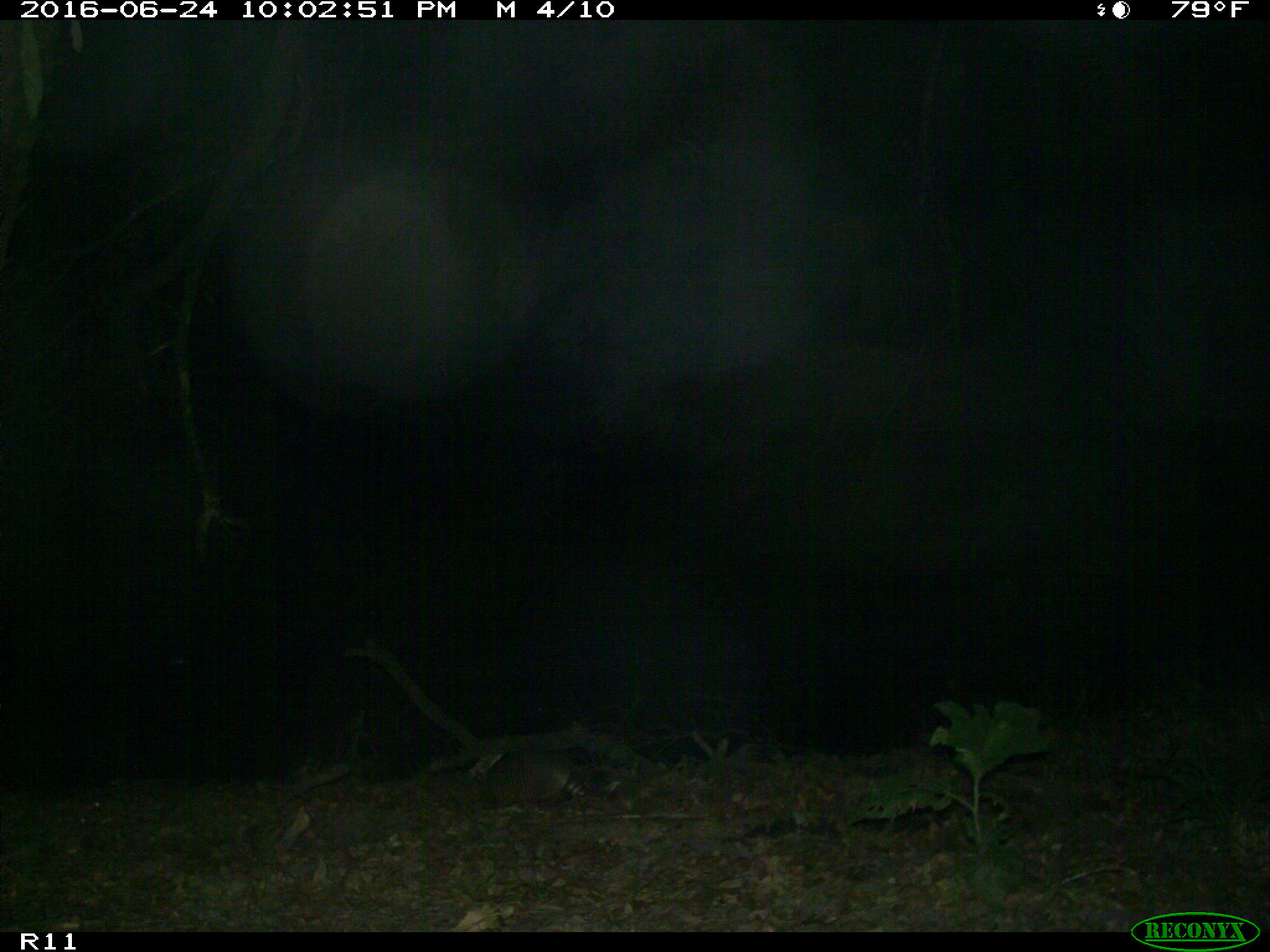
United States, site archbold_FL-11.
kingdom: Animalia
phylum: Chordata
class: Mammalia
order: Cingulata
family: Dasypodidae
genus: Dasypus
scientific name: Dasypus novemcinctus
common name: nine-banded armadillo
Dasypus novemcinctus (nine-banded armadillo).